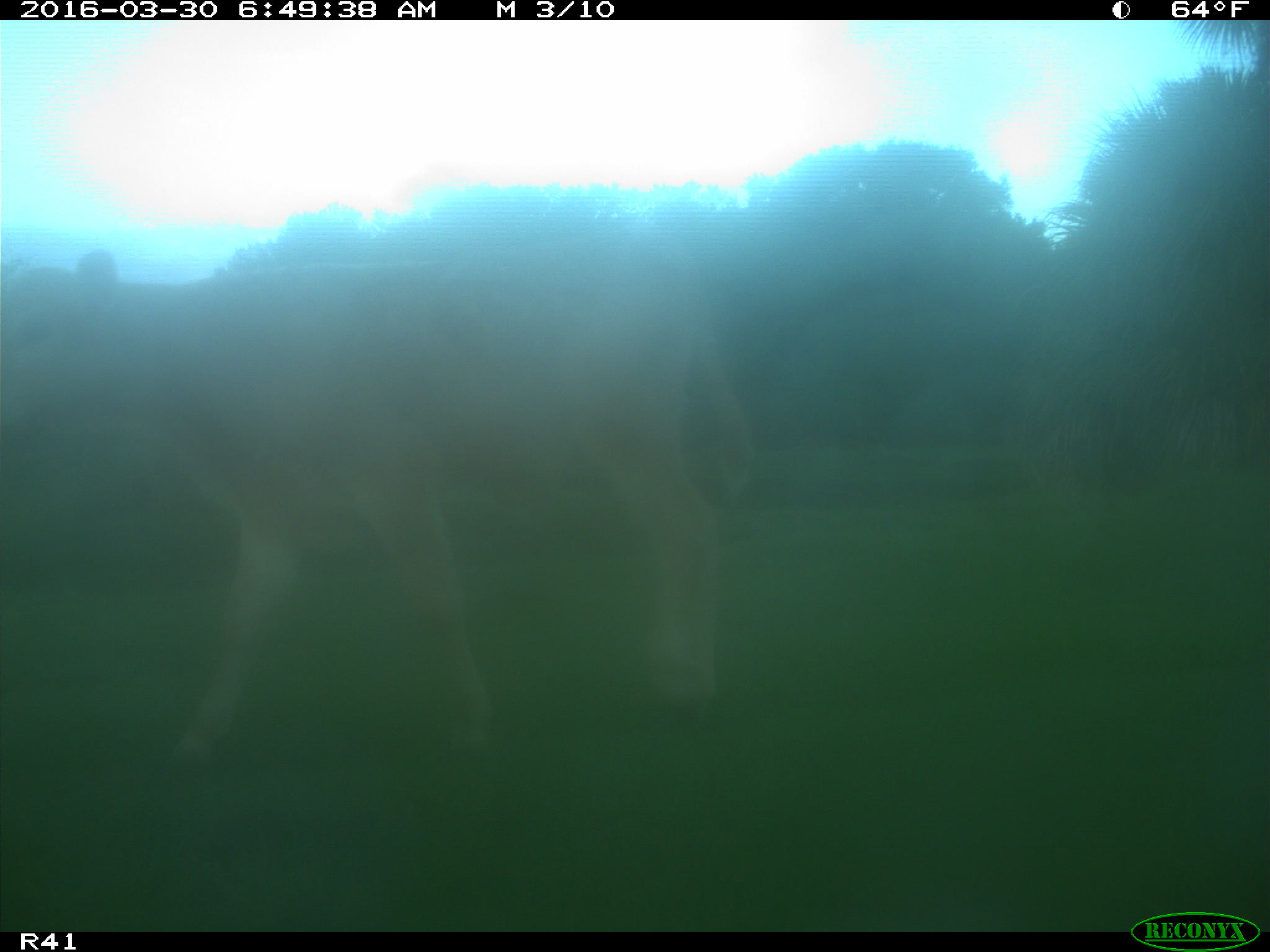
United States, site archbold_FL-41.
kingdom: Animalia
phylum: Chordata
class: Mammalia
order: Artiodactyla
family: Bovidae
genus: Bos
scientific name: Bos taurus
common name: domestic cow